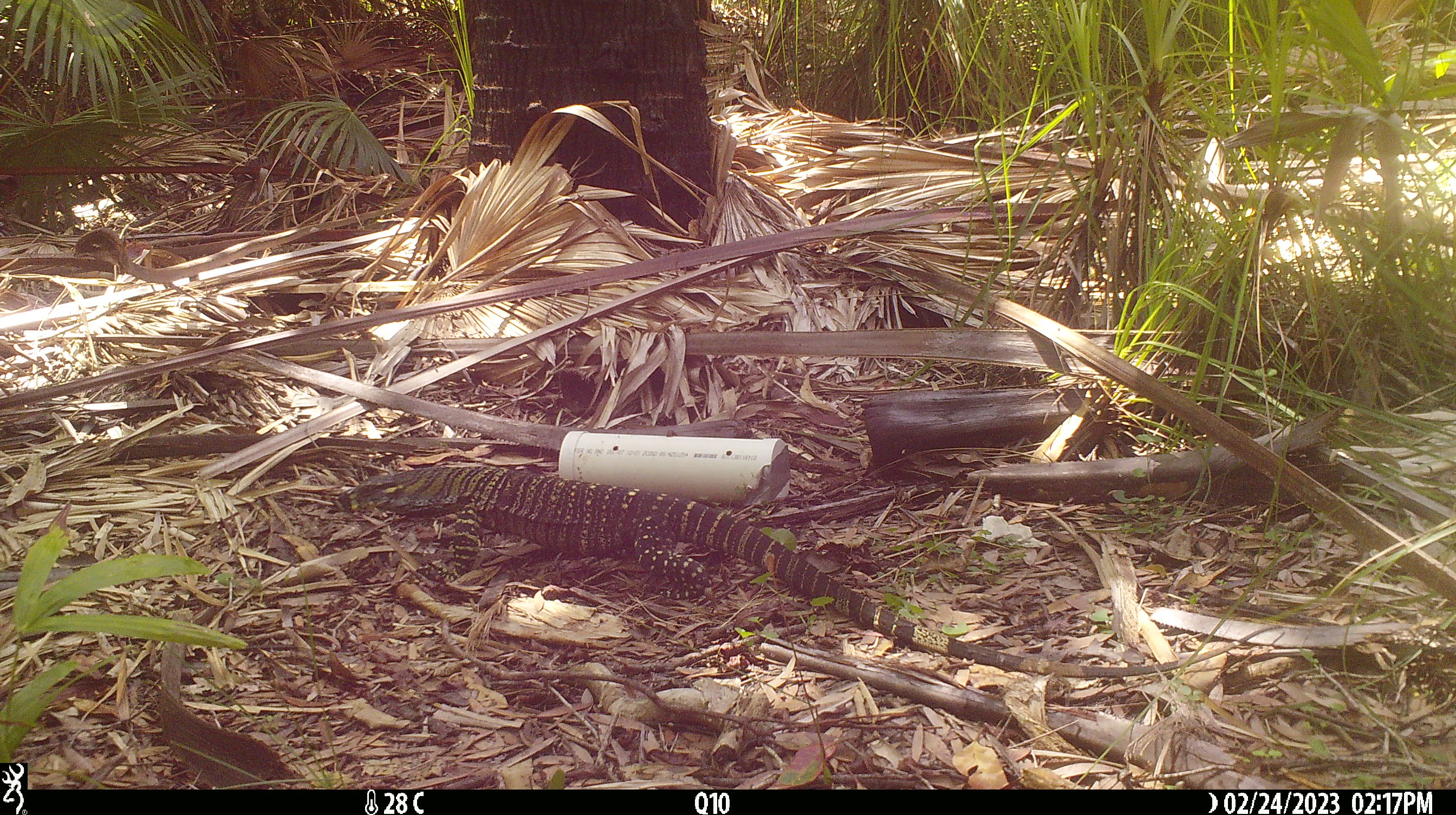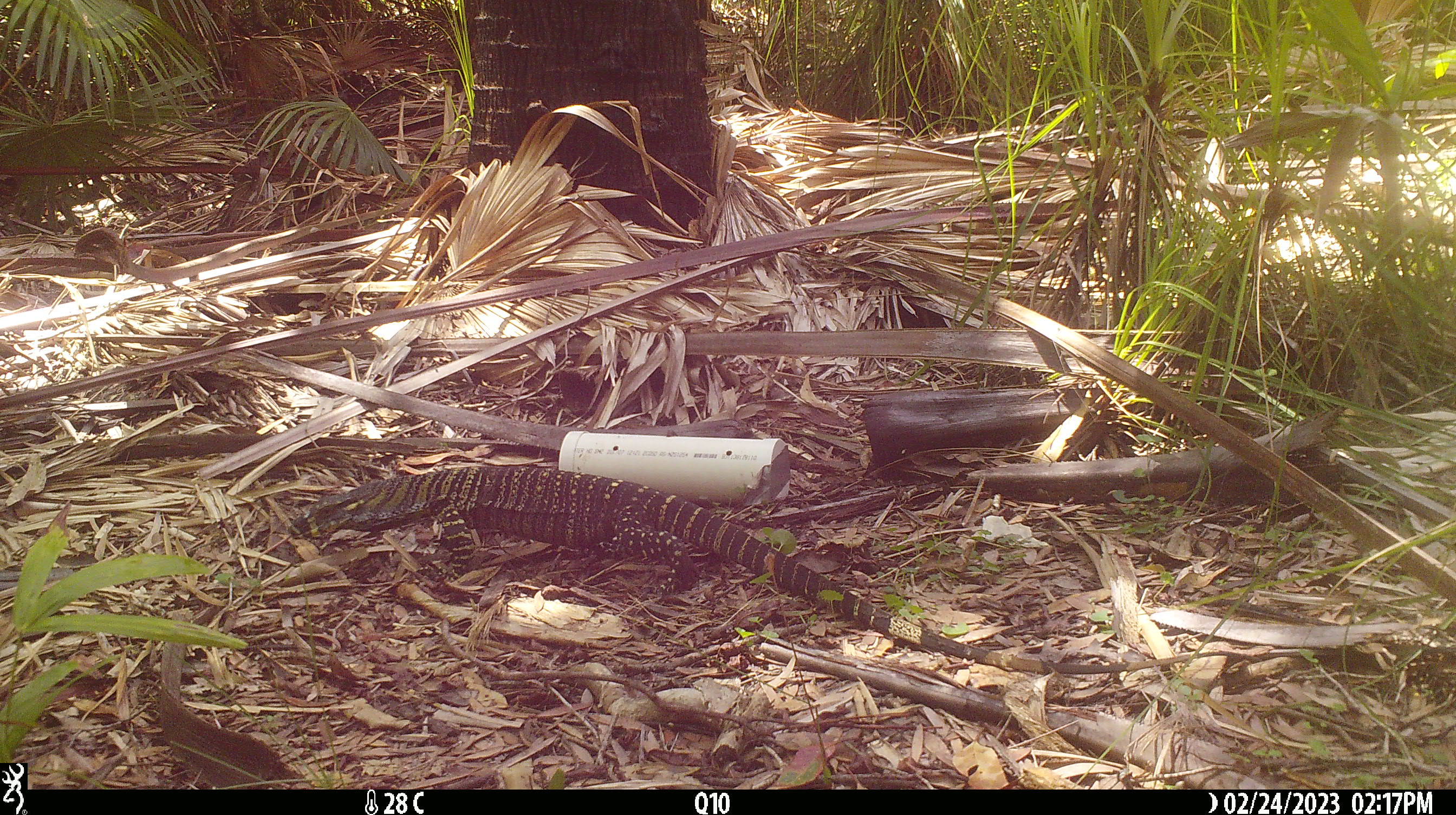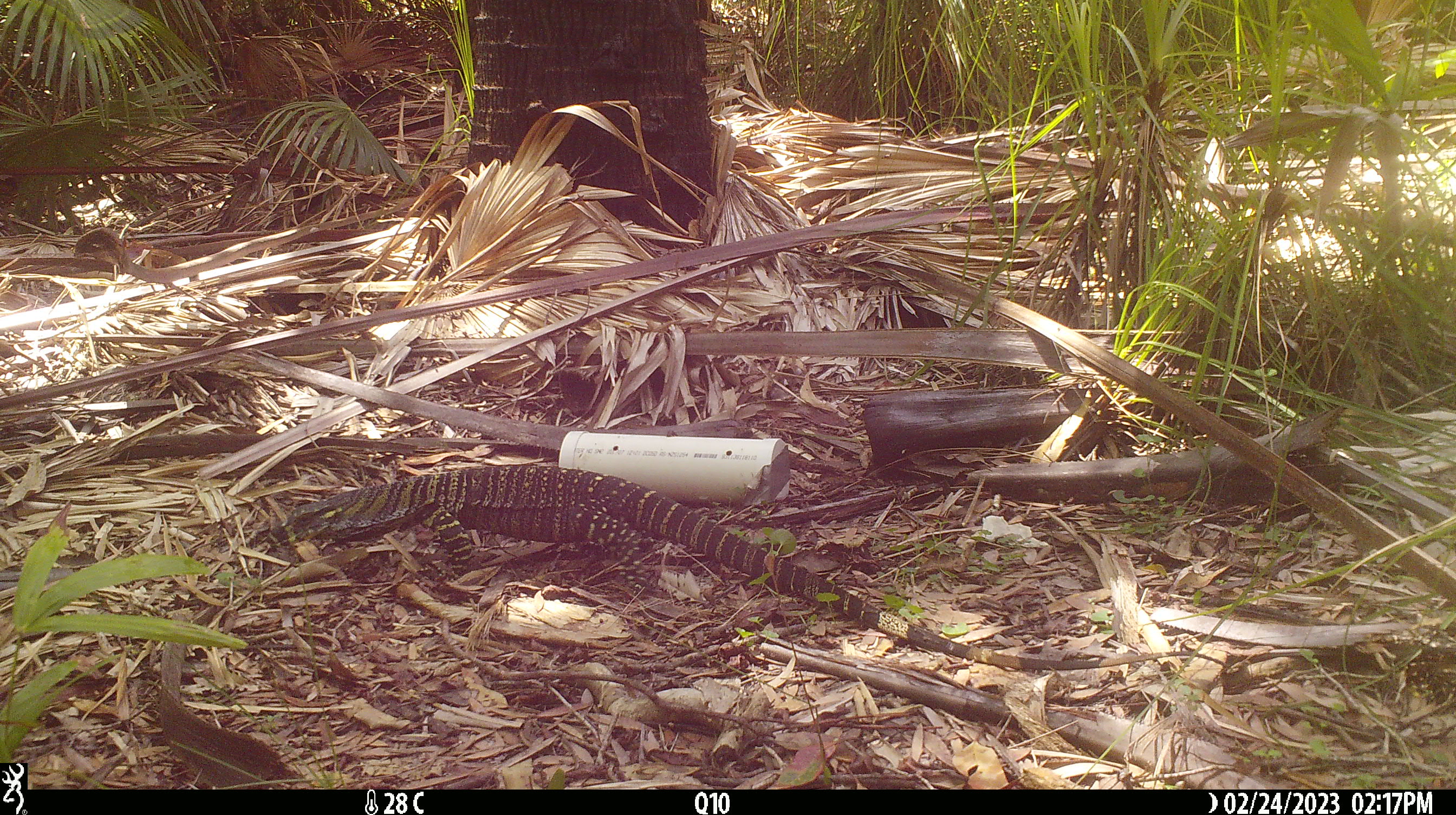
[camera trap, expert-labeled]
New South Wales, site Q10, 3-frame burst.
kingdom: Animalia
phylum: Chordata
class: Reptilia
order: Squamata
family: Varanidae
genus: Varanus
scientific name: Varanus varius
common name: lace monitor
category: goanna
Goanna (lace monitor) (Varanus varius).